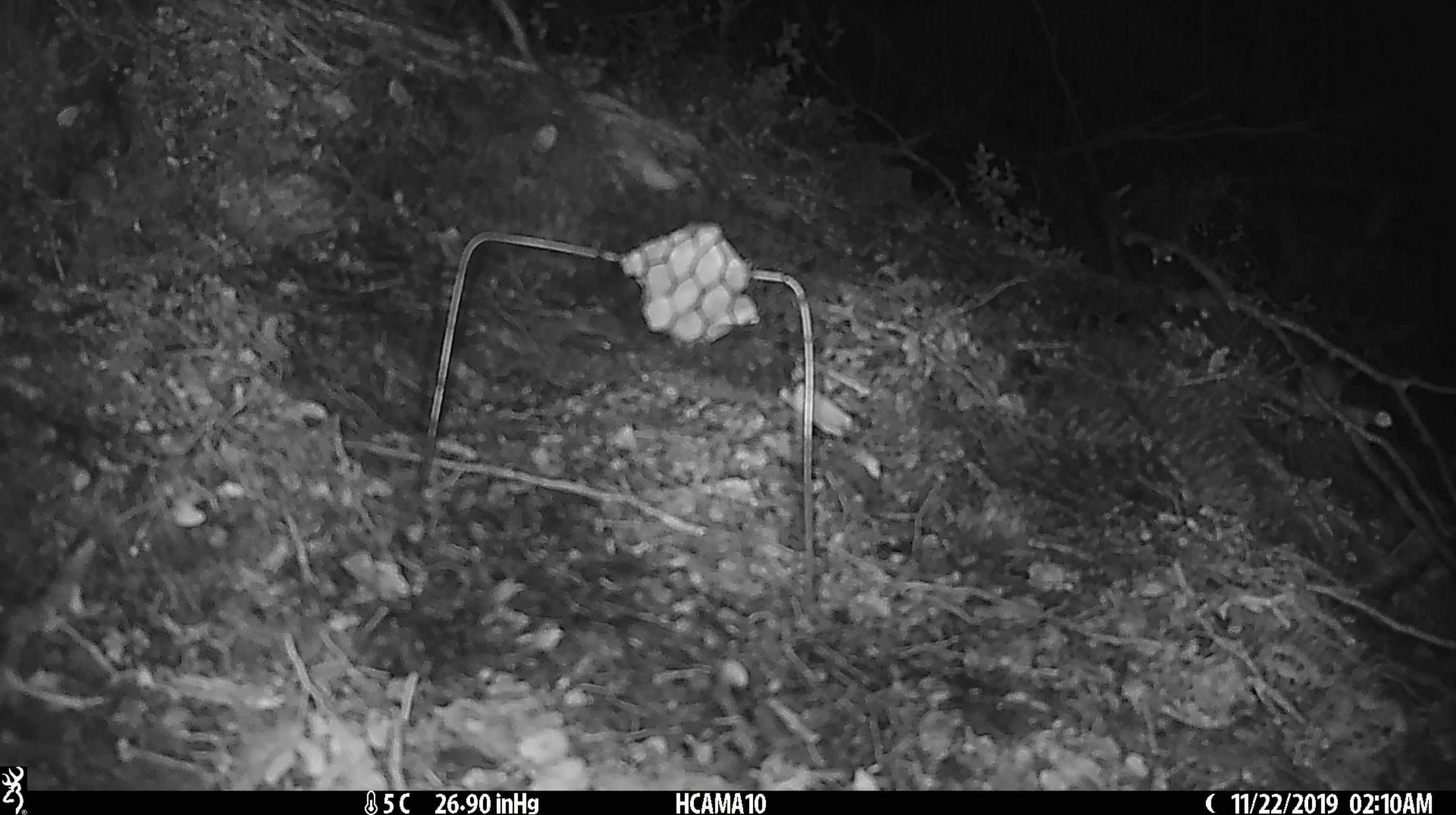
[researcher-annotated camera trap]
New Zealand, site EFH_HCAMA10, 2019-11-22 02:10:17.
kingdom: Animalia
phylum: Chordata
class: Mammalia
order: Rodentia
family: Muridae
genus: Mus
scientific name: Mus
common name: mouse